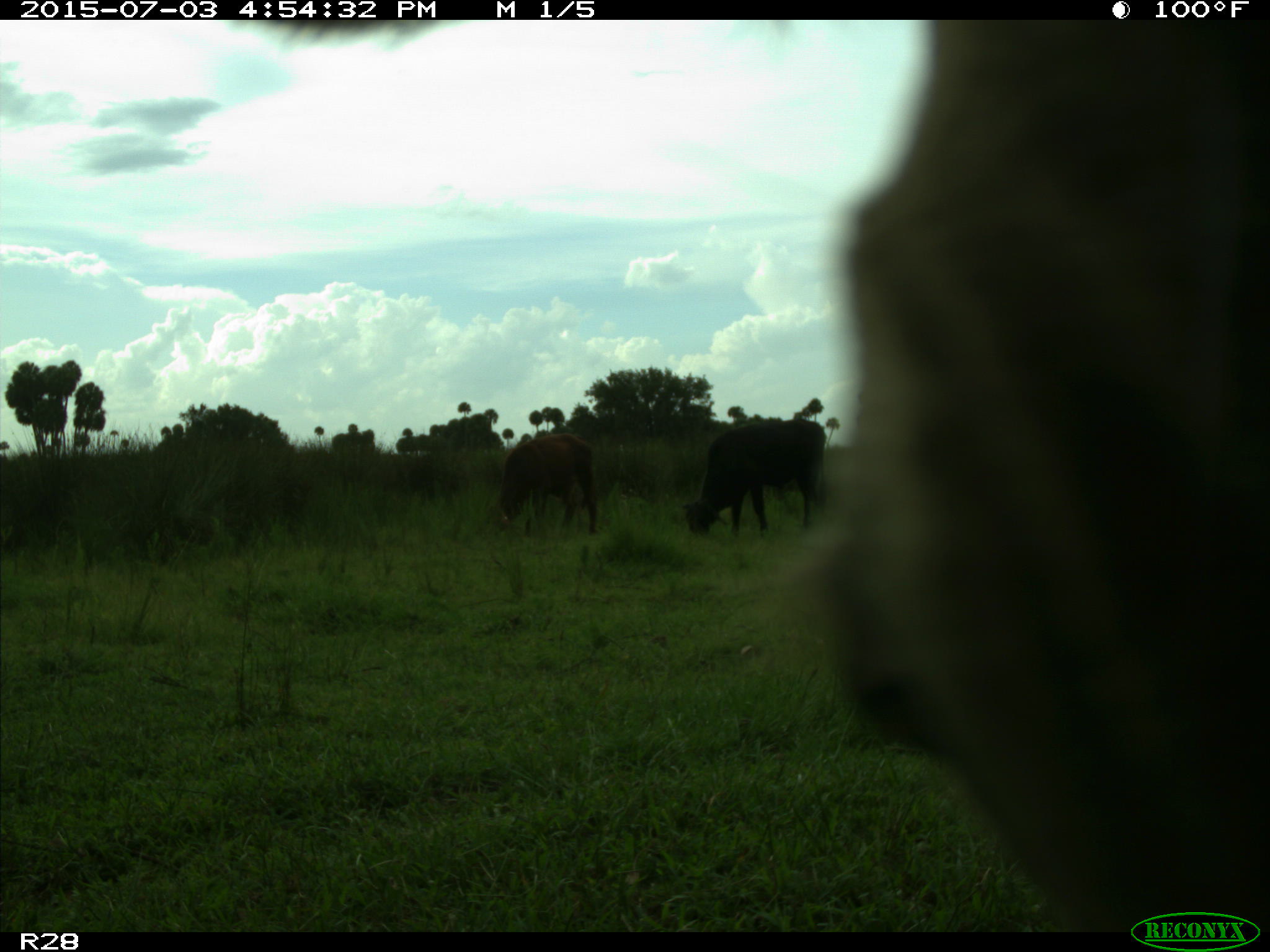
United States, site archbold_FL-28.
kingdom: Animalia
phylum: Chordata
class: Mammalia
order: Artiodactyla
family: Bovidae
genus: Bos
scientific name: Bos taurus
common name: domestic cow